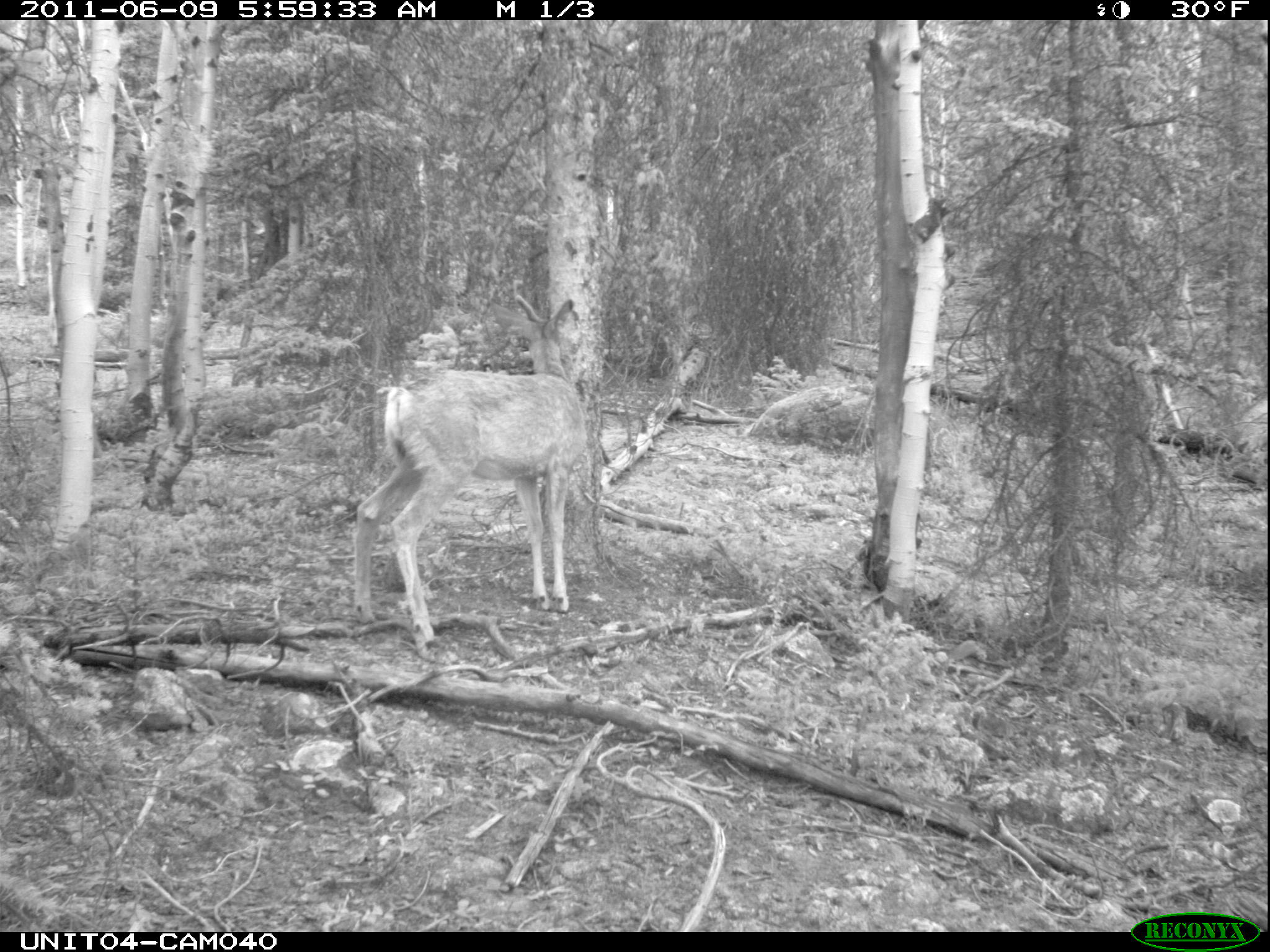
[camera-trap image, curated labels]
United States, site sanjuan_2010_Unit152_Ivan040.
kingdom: Animalia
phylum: Chordata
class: Mammalia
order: Artiodactyla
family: Cervidae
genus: Odocoileus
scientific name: Odocoileus hemionus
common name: mule deer